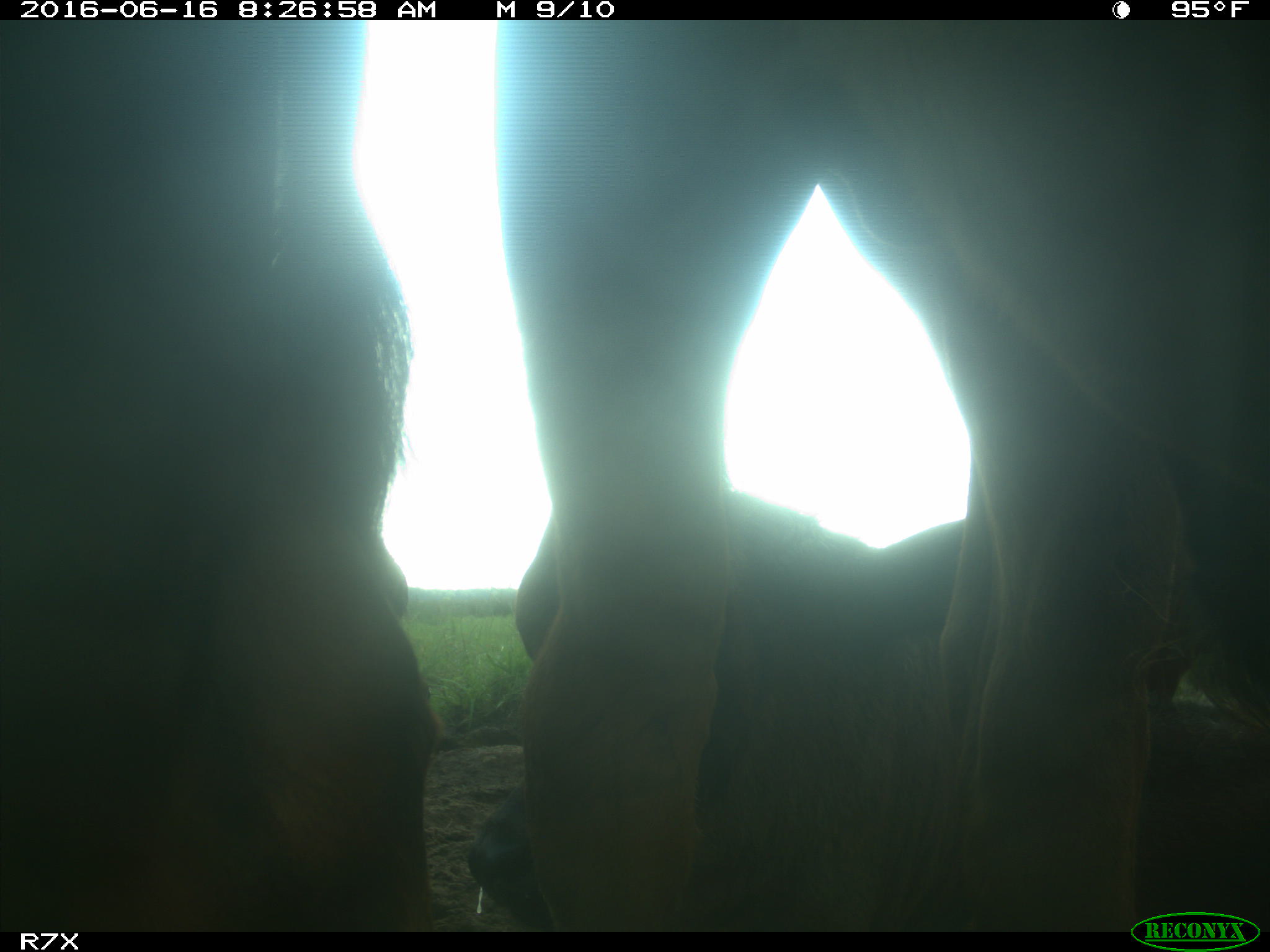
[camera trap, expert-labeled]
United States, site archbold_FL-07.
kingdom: Animalia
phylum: Chordata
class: Mammalia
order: Artiodactyla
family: Bovidae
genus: Bos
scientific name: Bos taurus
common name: domestic cow